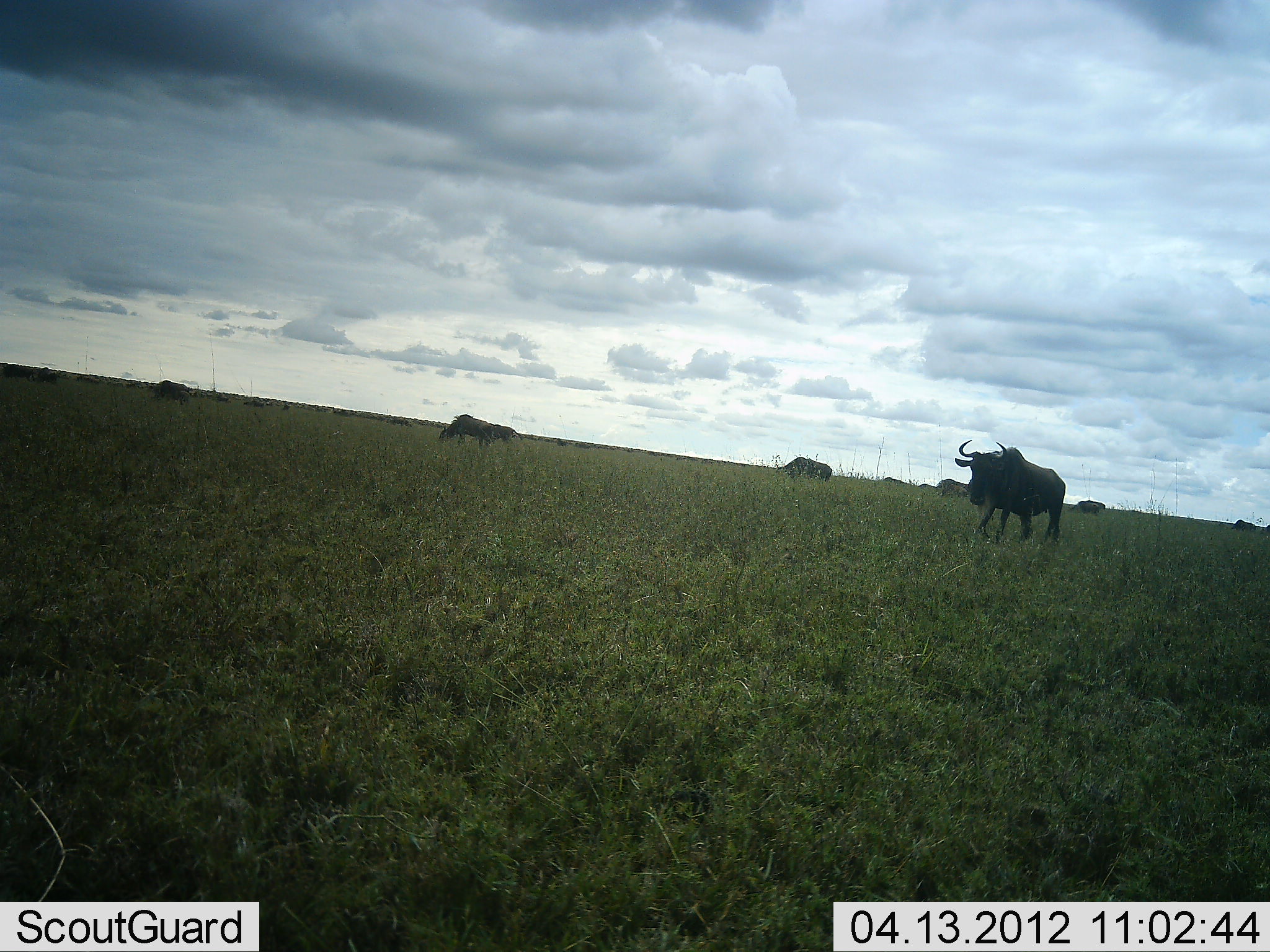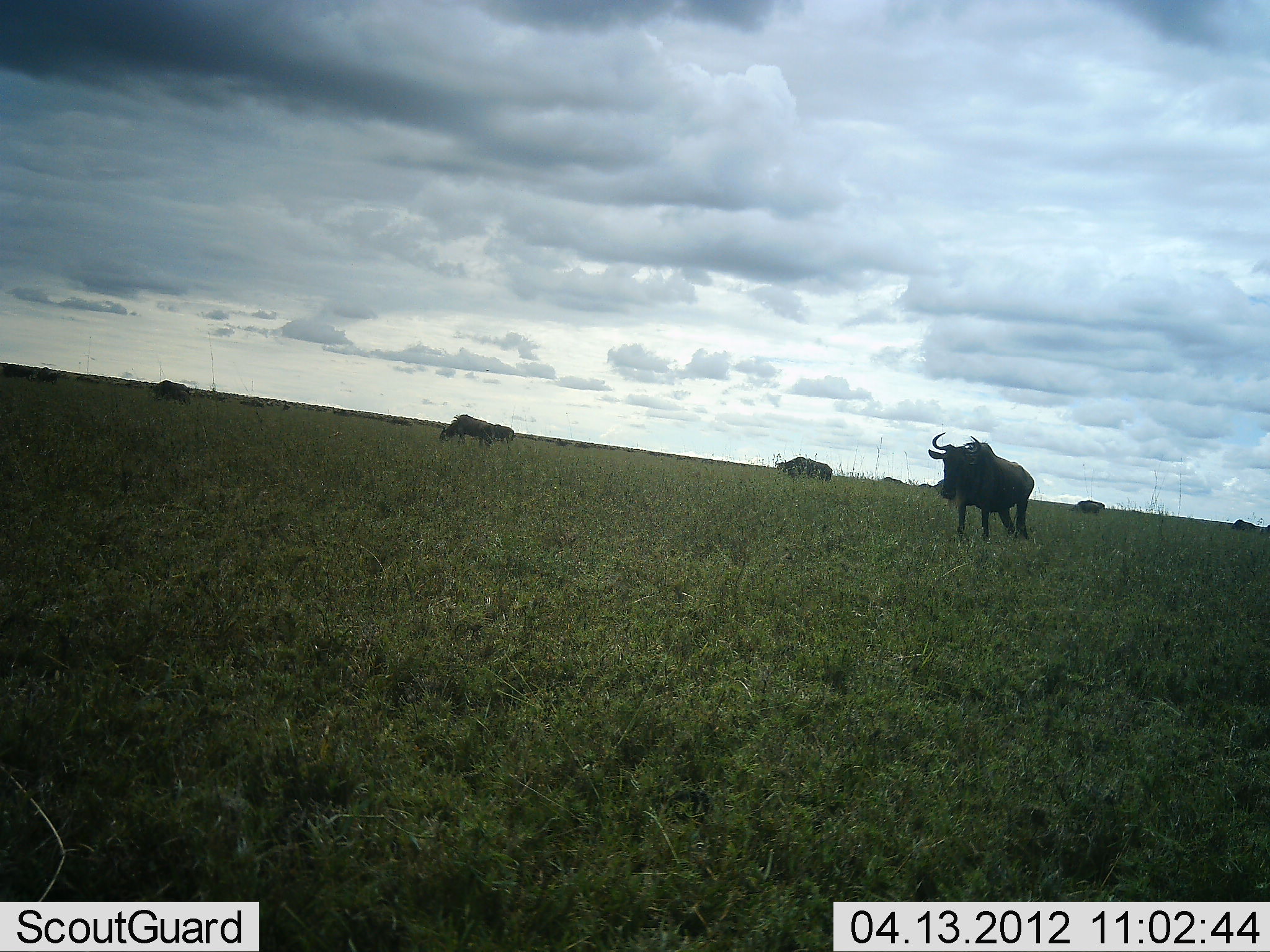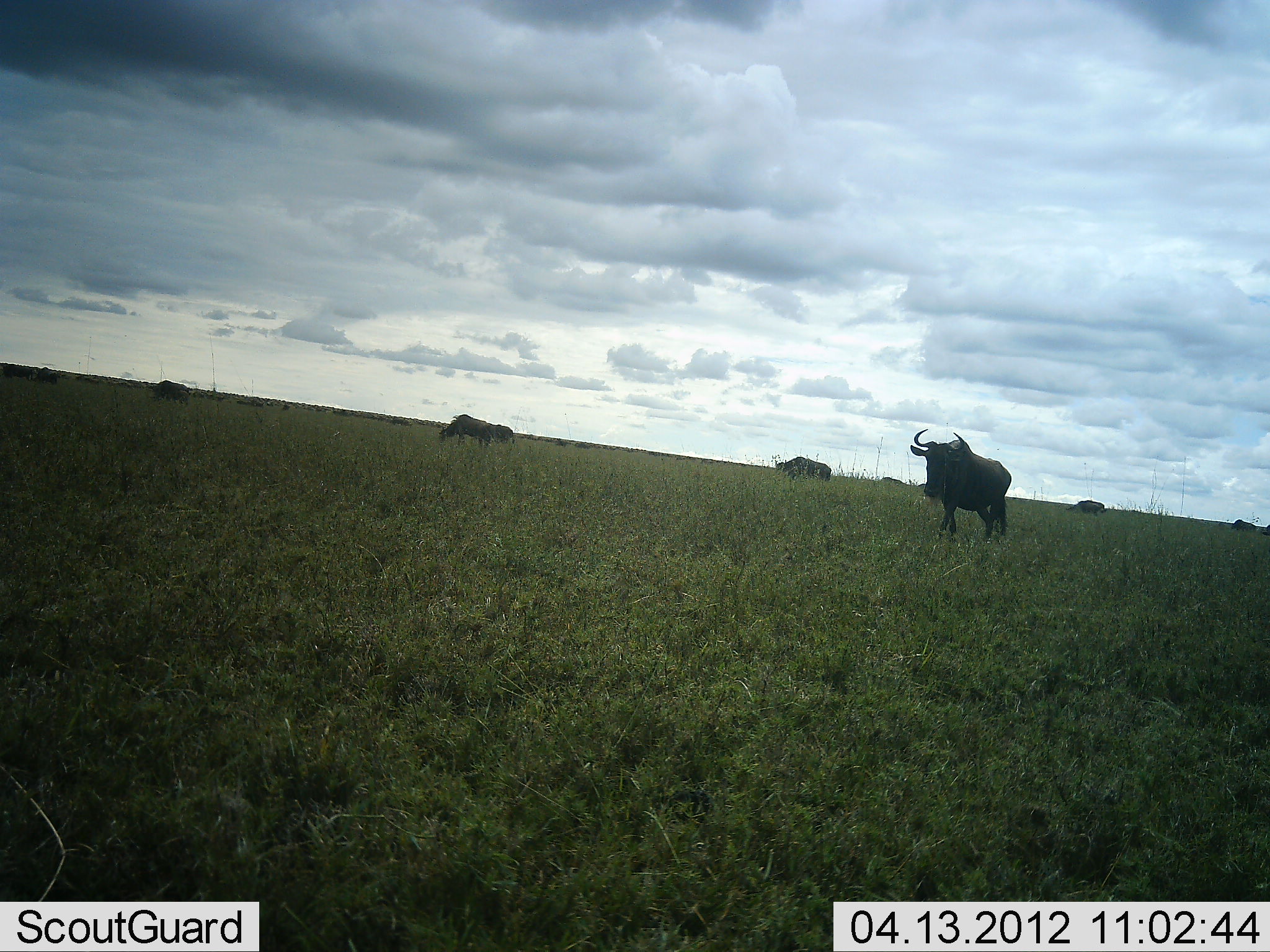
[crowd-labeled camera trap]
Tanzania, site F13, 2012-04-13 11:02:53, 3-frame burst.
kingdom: Animalia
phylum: Chordata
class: Mammalia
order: Artiodactyla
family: Bovidae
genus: Connochaetes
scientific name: Connochaetes taurinus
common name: blue wildebeest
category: wildebeest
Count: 7.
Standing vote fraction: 40%.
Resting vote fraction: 7%.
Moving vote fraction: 73%.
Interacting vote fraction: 0%.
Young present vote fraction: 0%.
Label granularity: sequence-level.